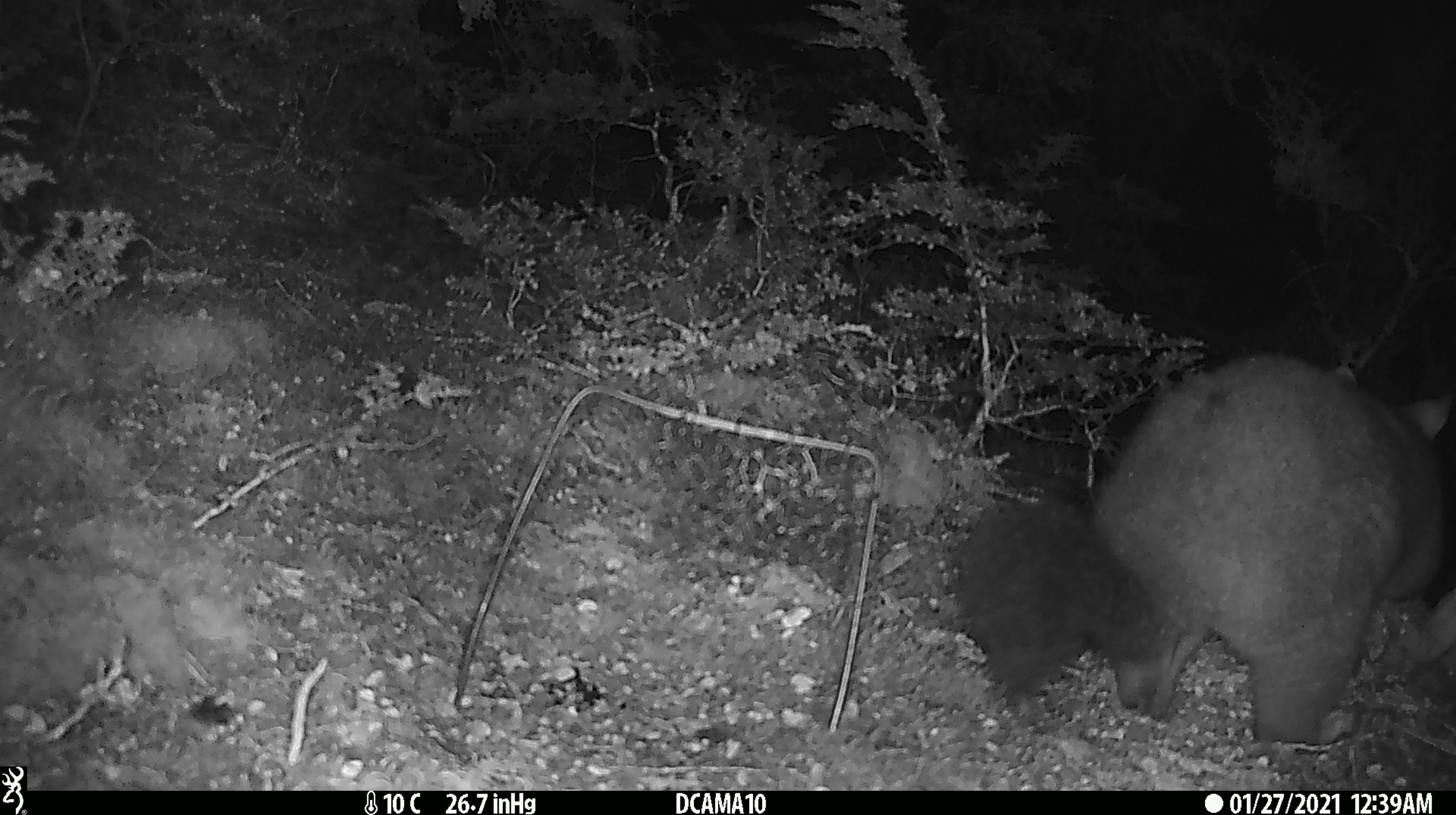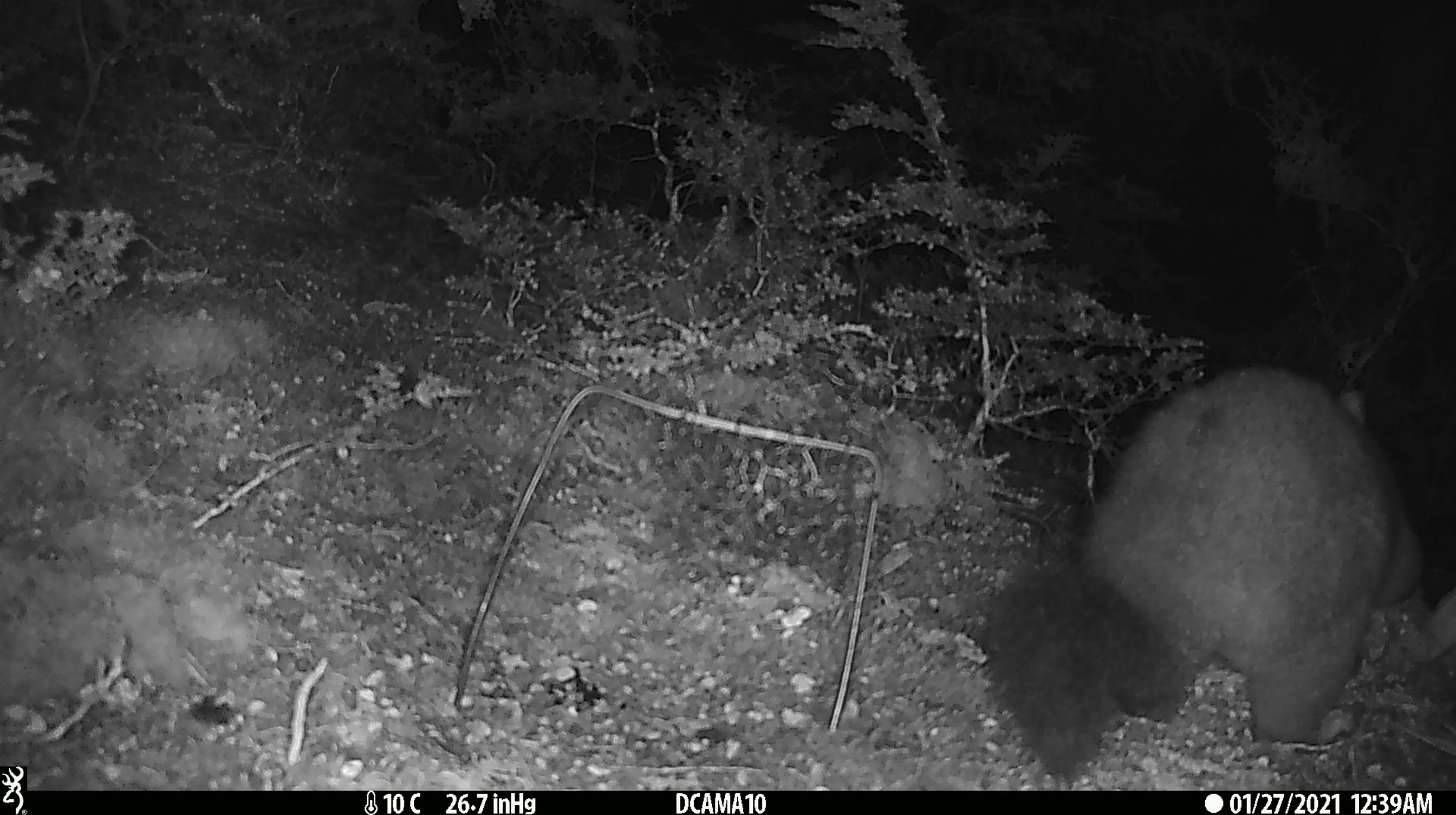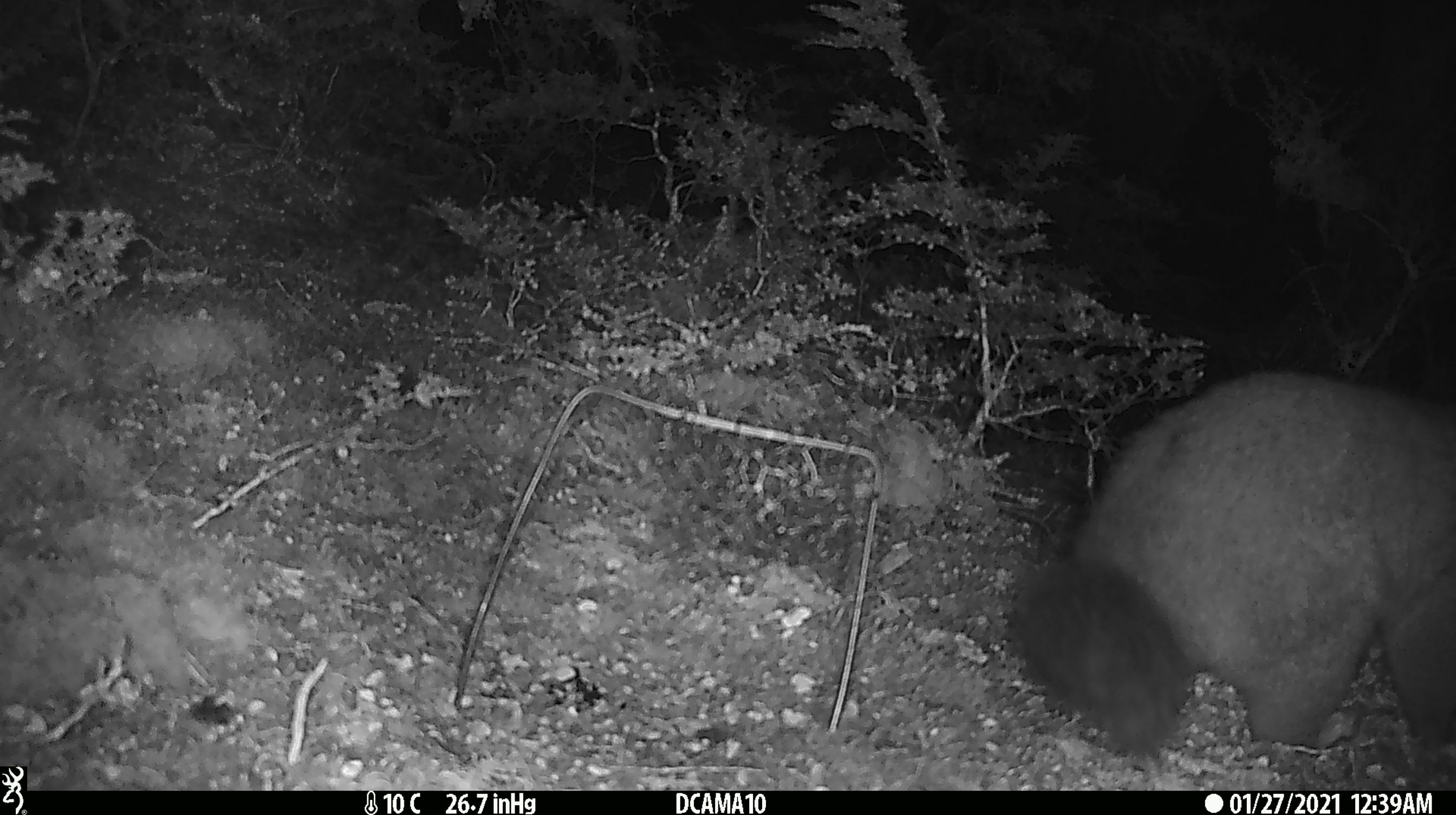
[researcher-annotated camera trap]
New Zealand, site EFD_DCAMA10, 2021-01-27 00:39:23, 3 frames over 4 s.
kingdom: Animalia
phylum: Chordata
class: Mammalia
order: Diprotodontia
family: Phalangeridae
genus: Trichosurus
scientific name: Trichosurus vulpecula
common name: common brushtail possum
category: possum